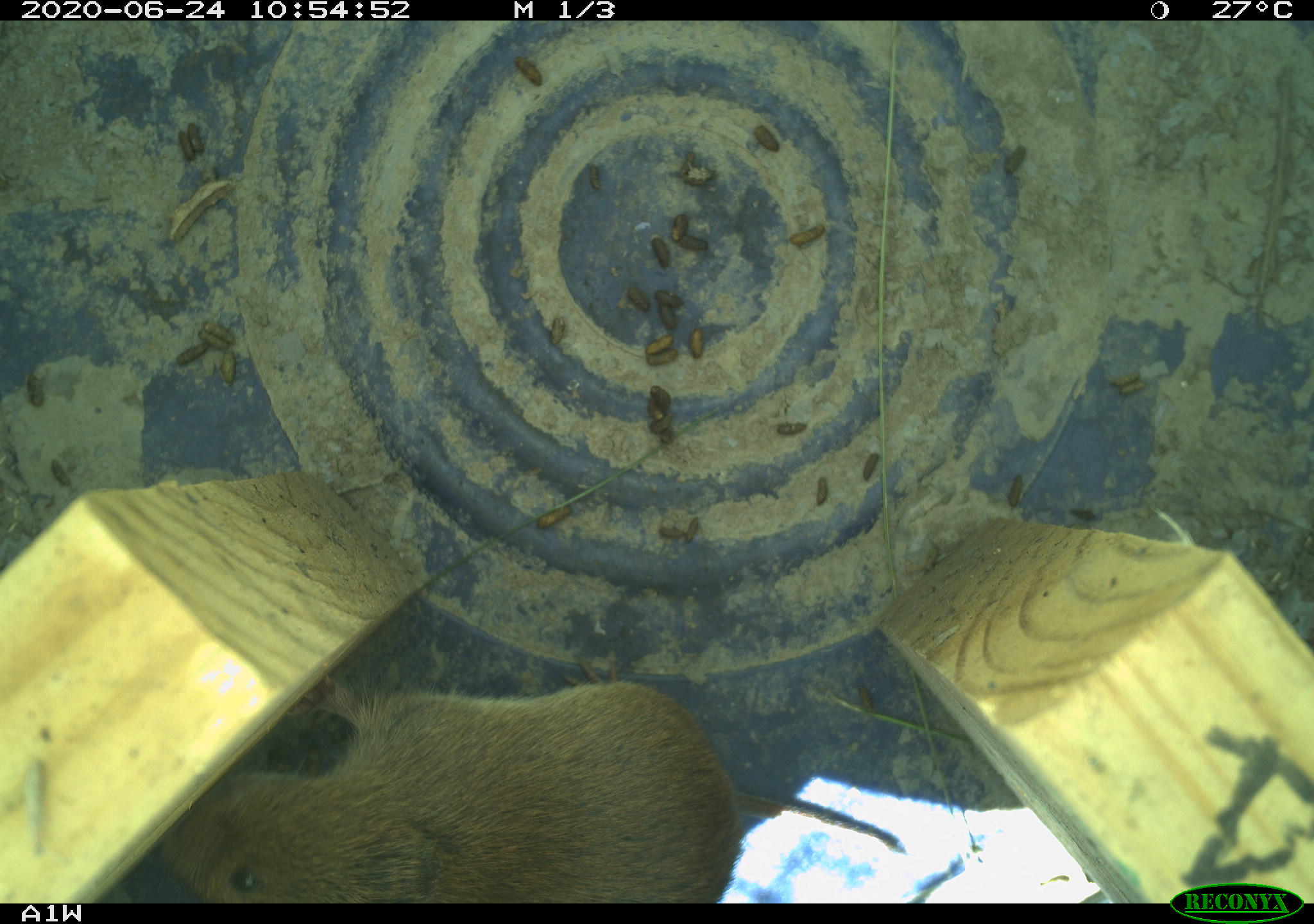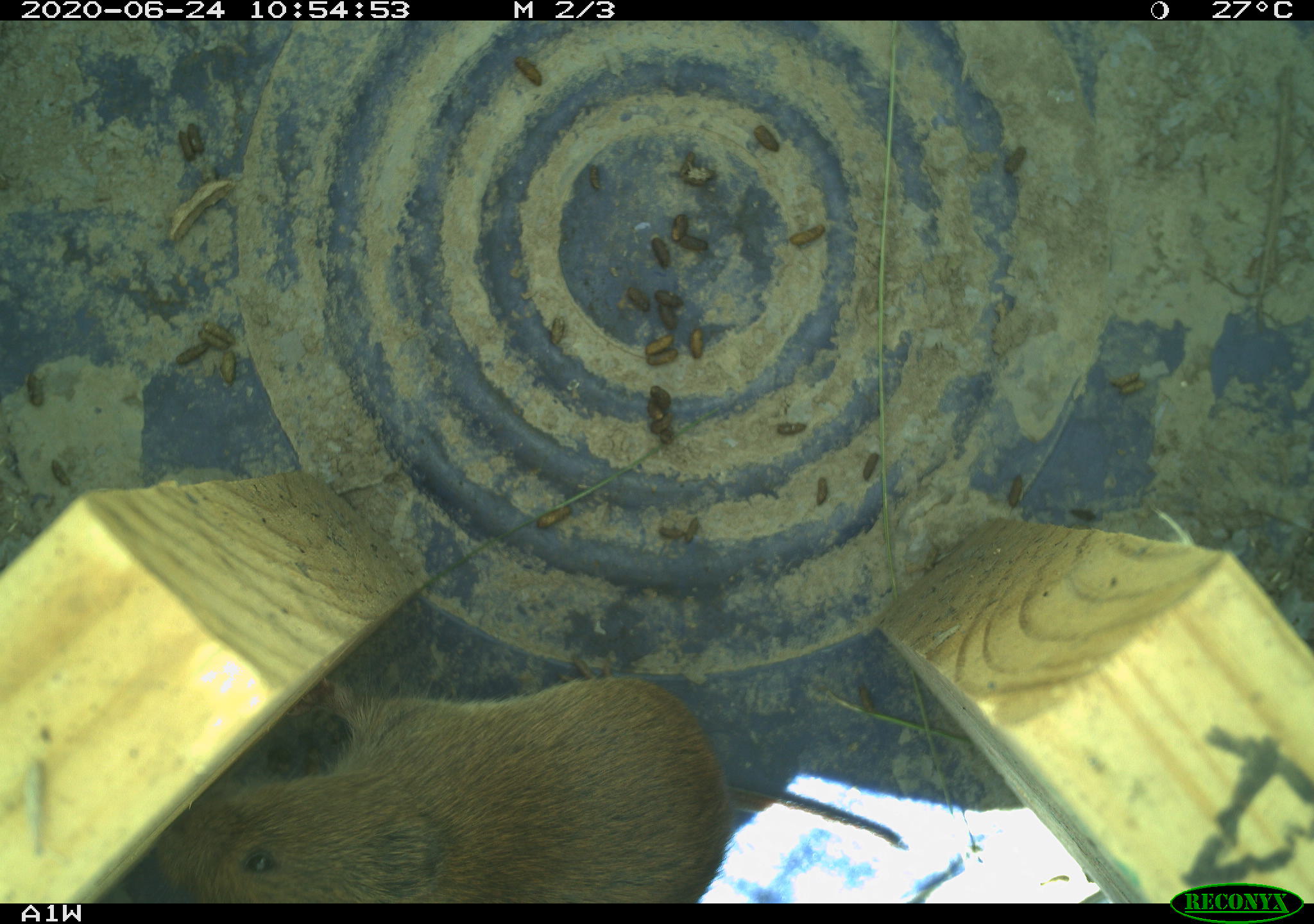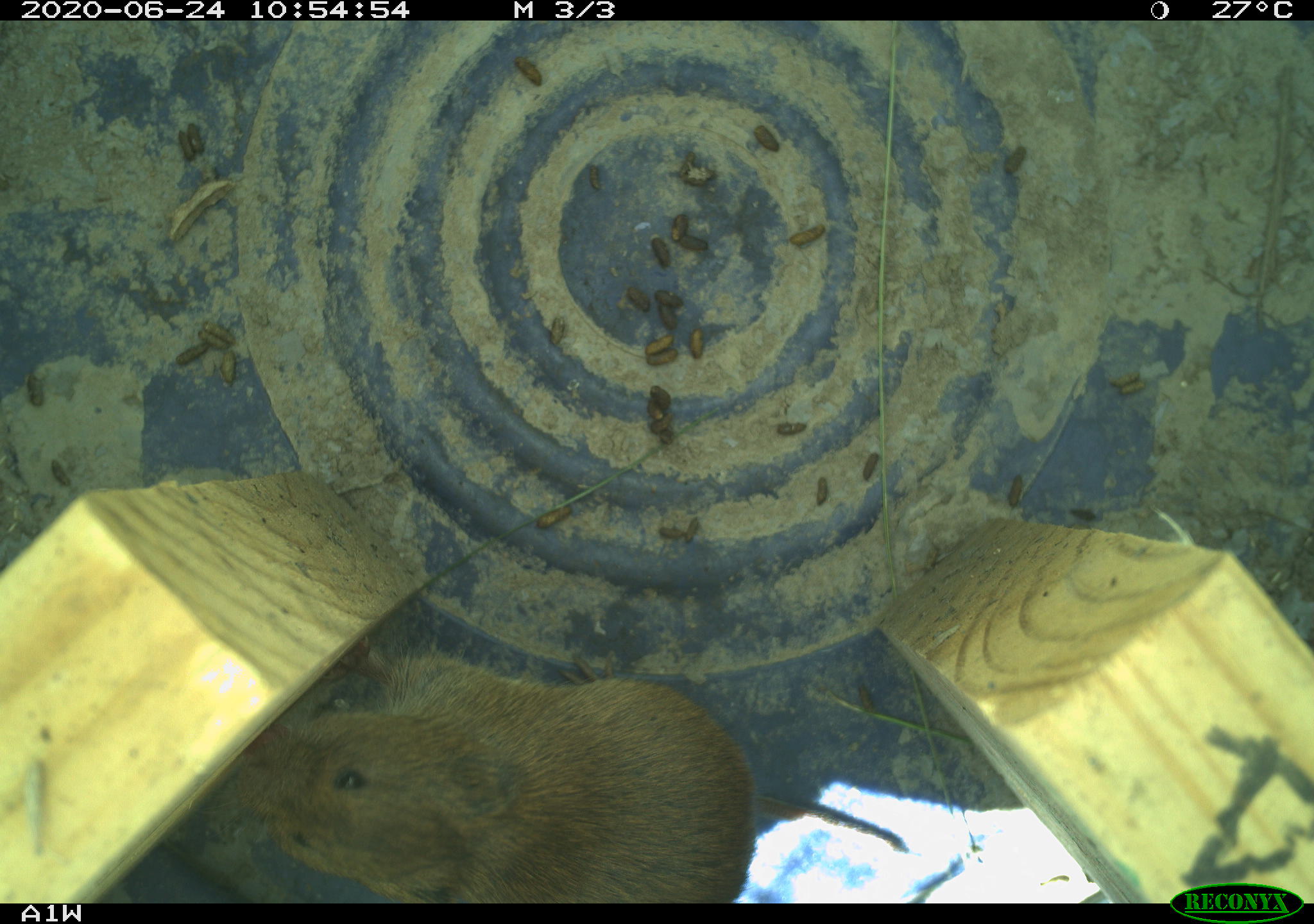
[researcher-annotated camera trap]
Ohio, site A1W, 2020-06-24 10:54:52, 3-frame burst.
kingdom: Animalia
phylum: Chordata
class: Mammalia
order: Rodentia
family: Cricetidae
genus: Microtus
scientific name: Microtus pennsylvanicus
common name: meadow vole